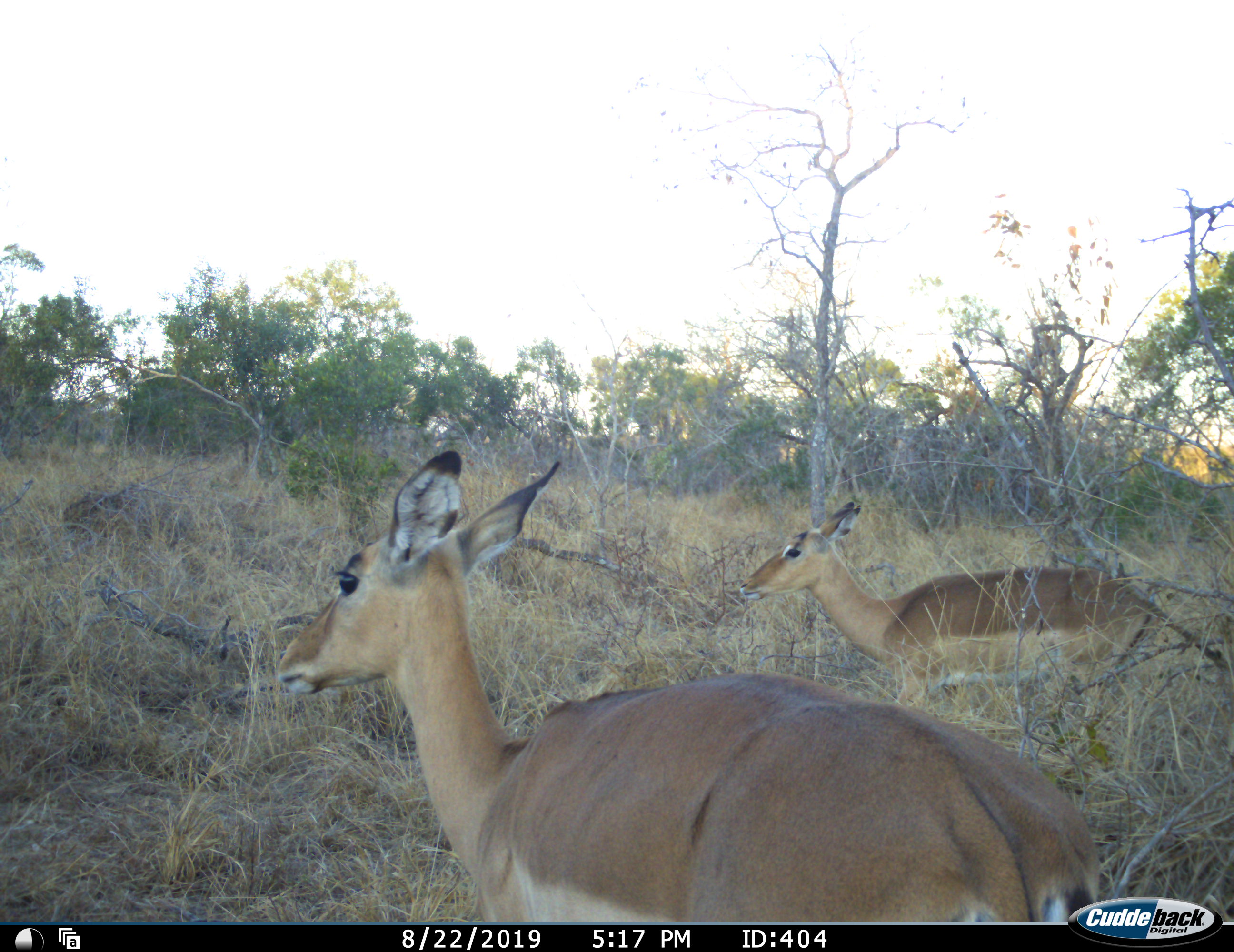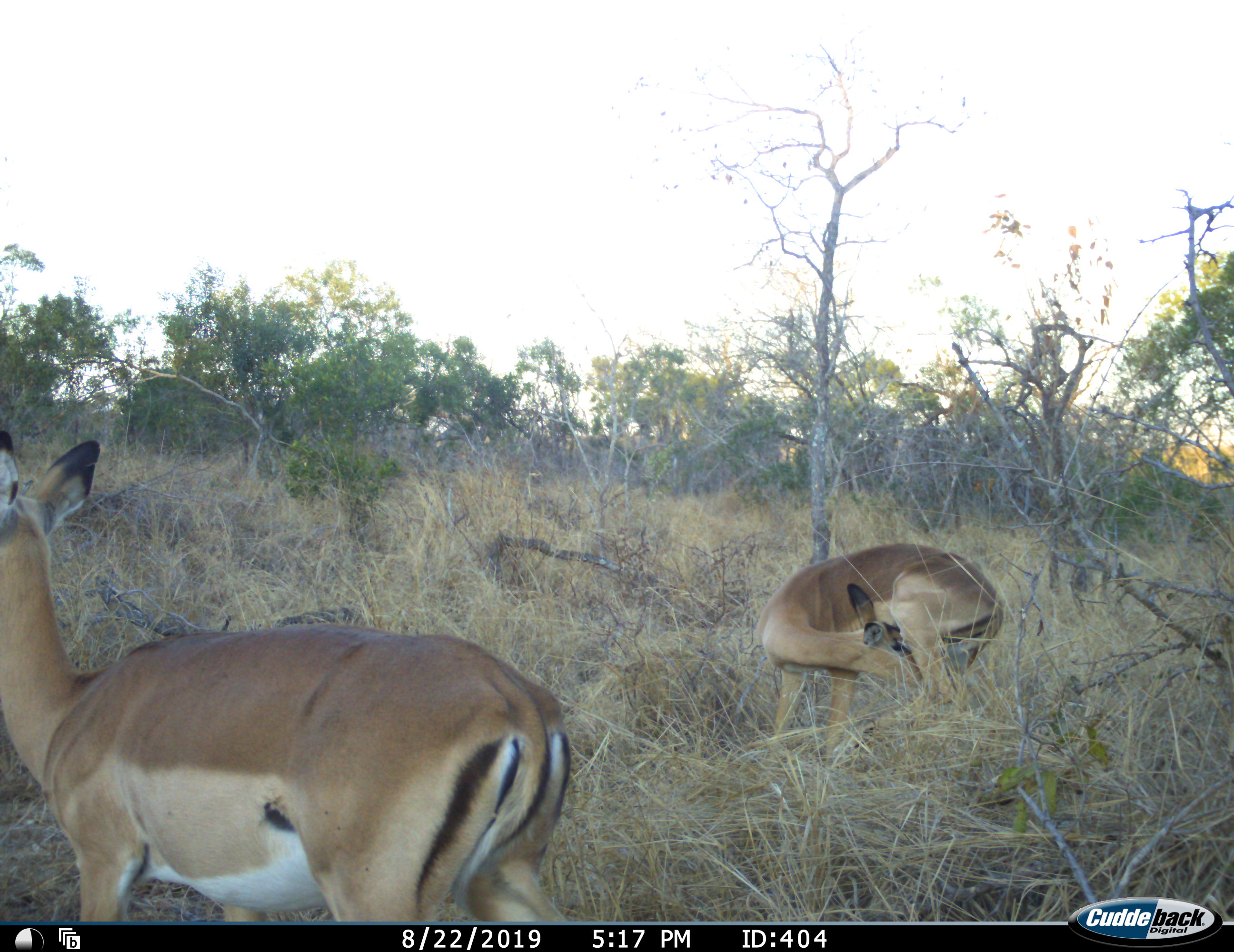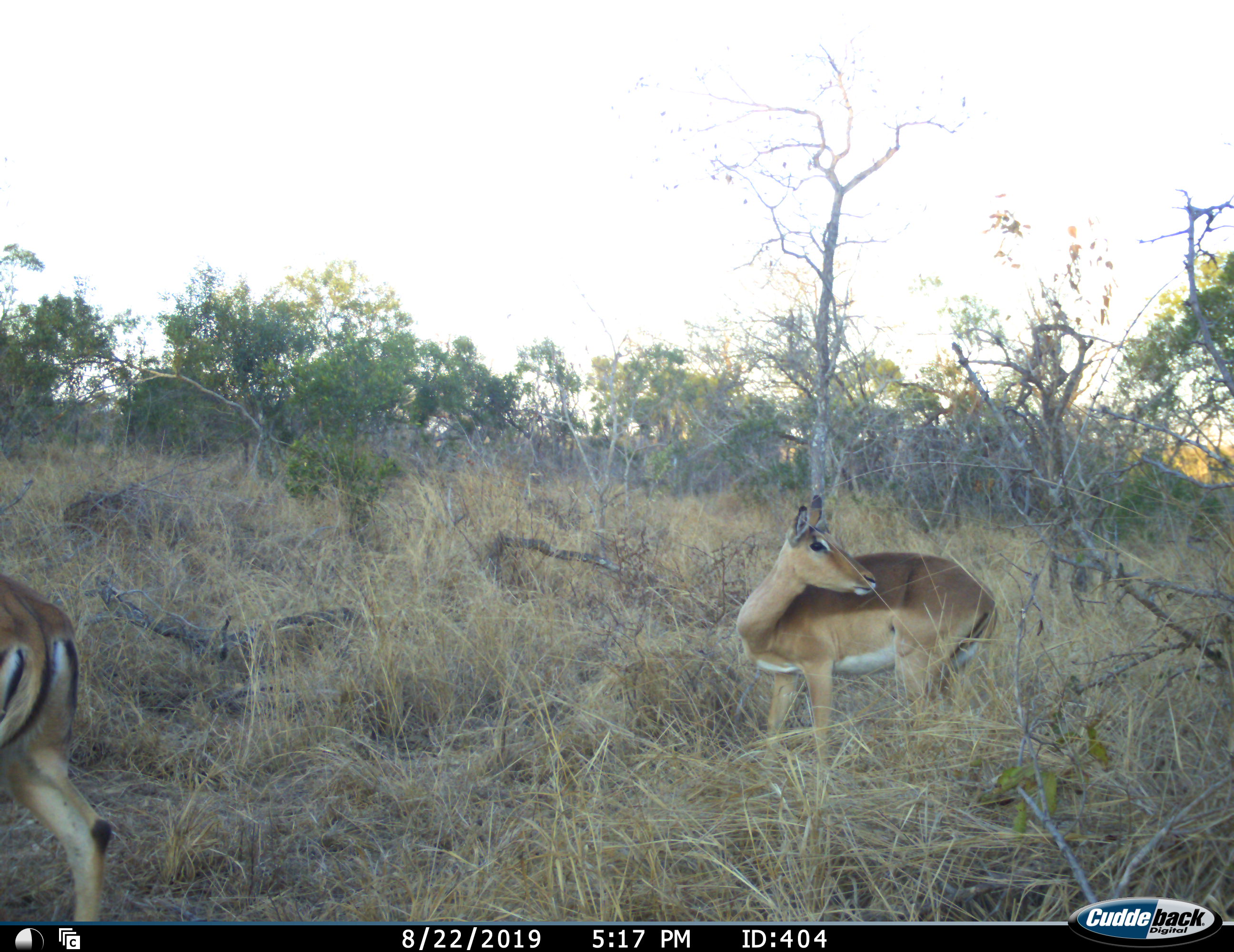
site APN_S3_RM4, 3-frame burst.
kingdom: Animalia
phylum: Chordata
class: Mammalia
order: Artiodactyla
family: Bovidae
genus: Aepyceros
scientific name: Aepyceros melampus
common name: impala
Impala (Aepyceros melampus), count 2. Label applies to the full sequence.